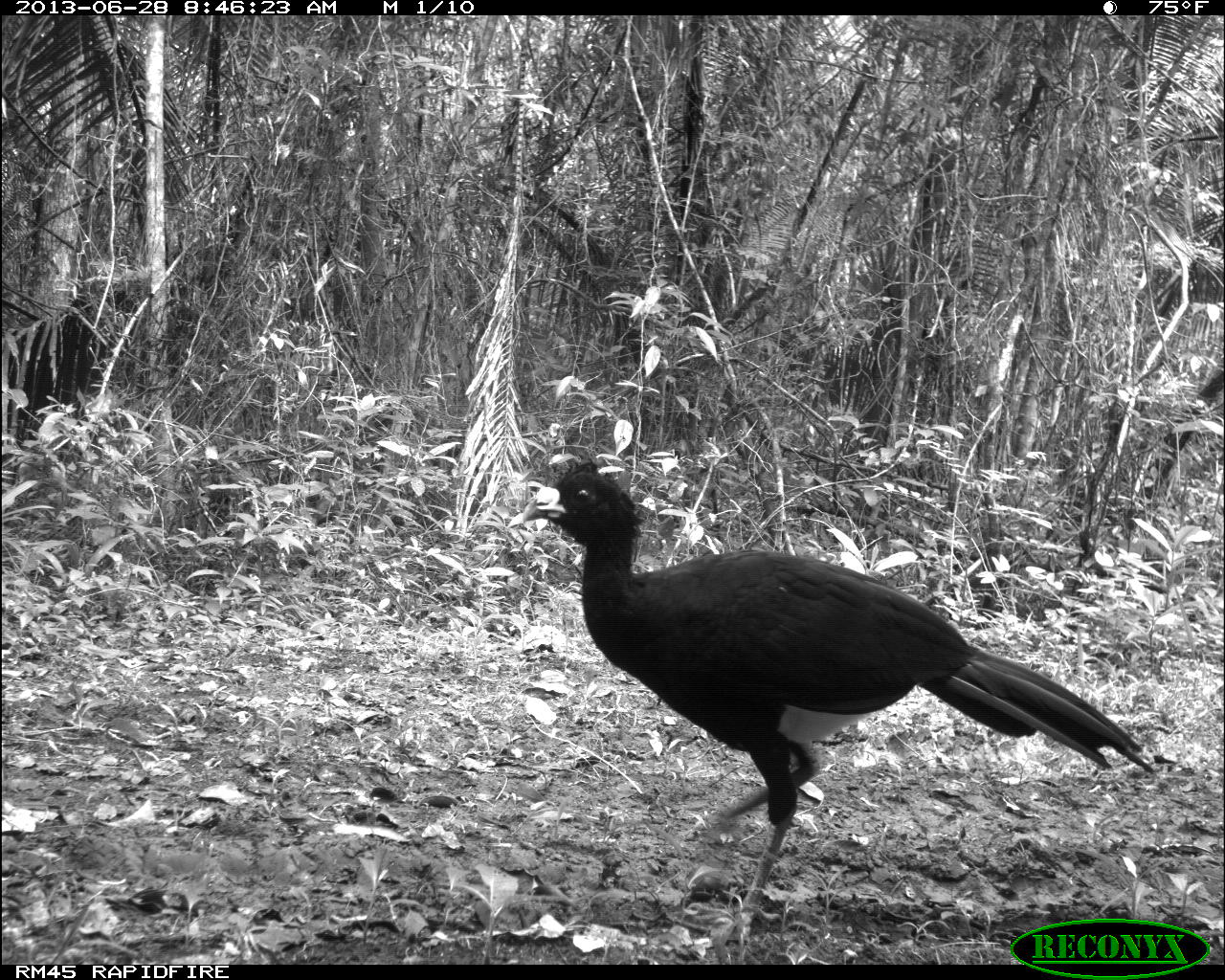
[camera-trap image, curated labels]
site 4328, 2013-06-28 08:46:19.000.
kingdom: Animalia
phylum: Chordata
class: Aves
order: Galliformes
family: Cracidae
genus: Crax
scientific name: Crax rubra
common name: great curassow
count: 1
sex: male